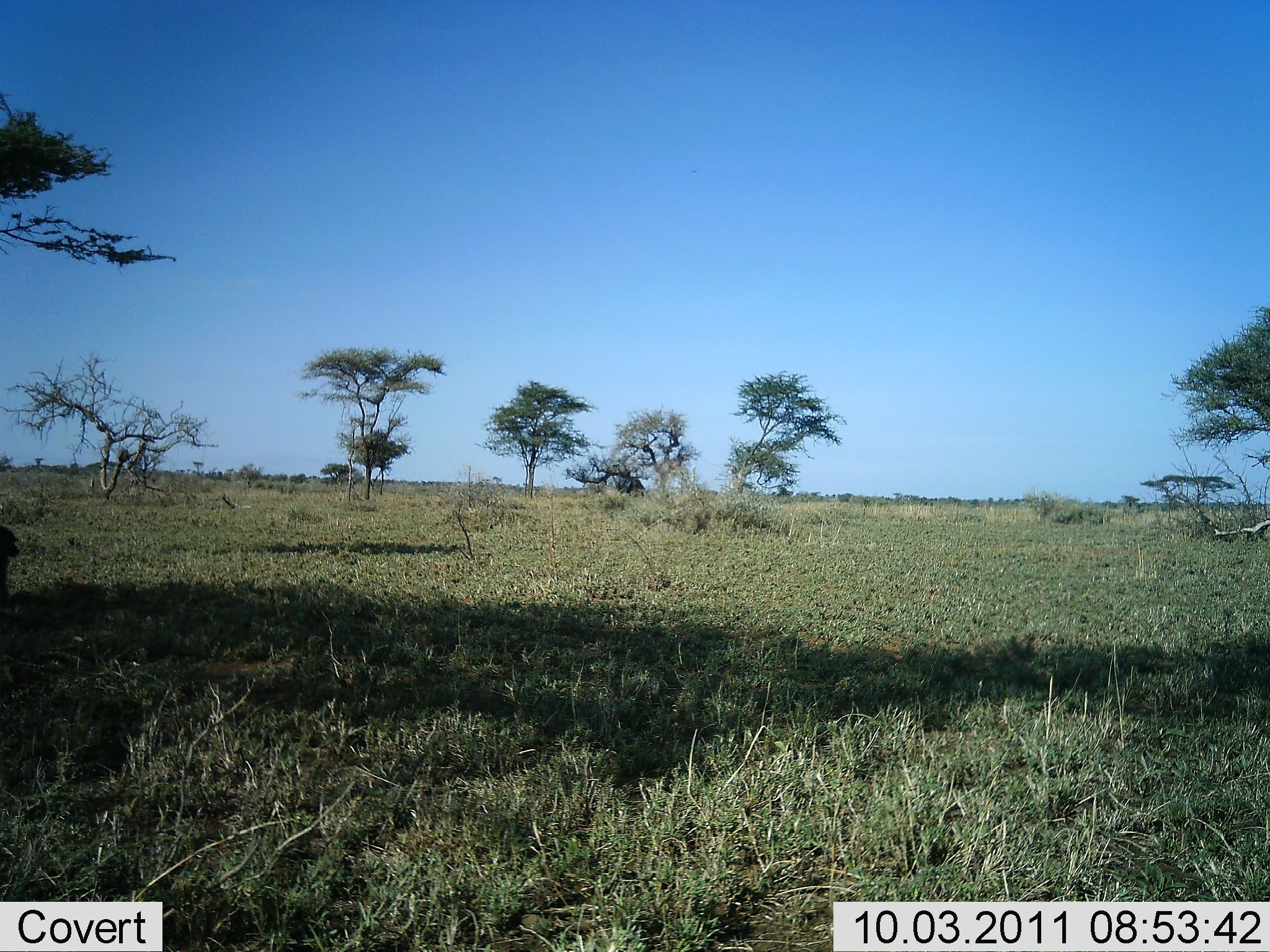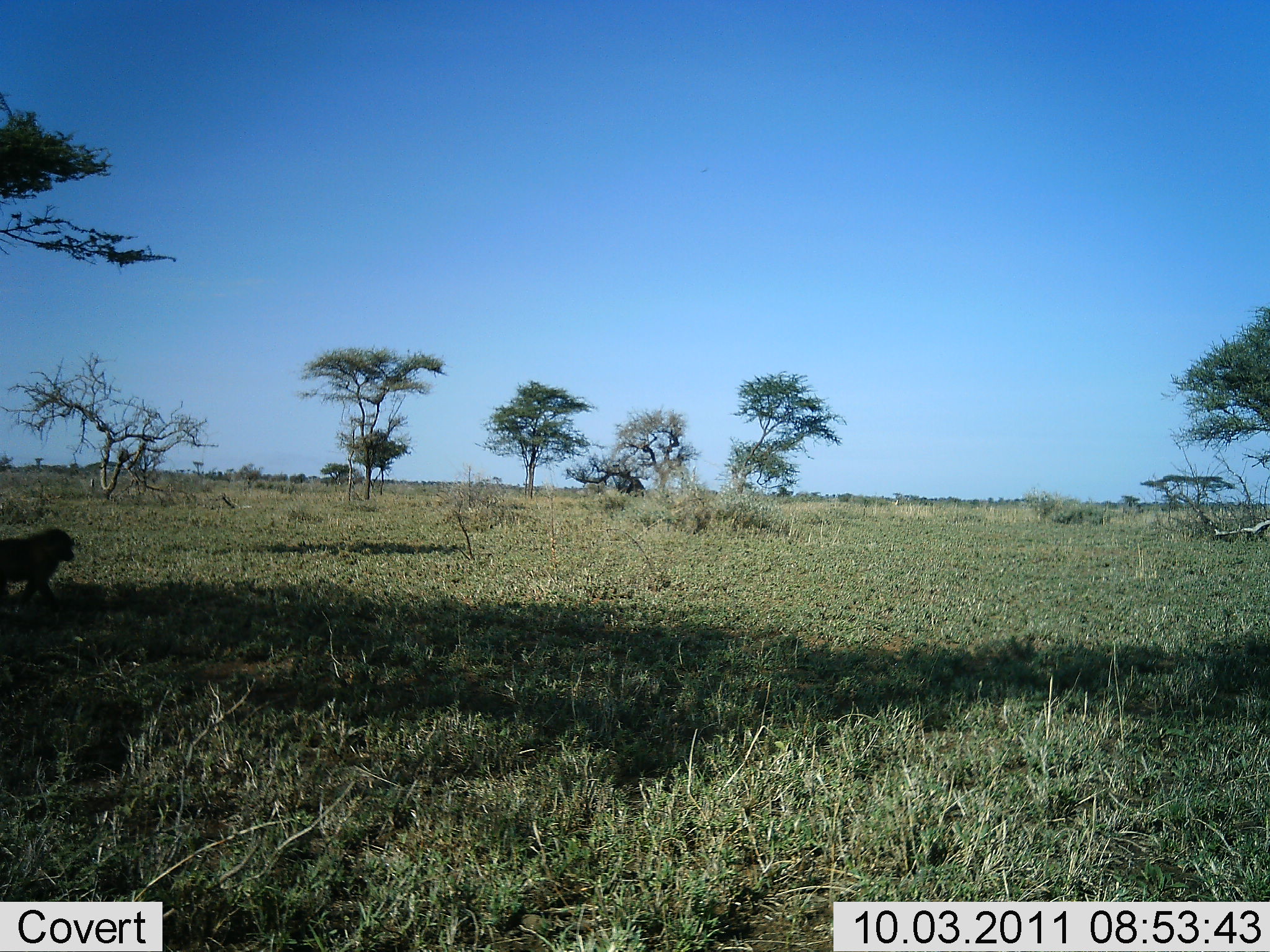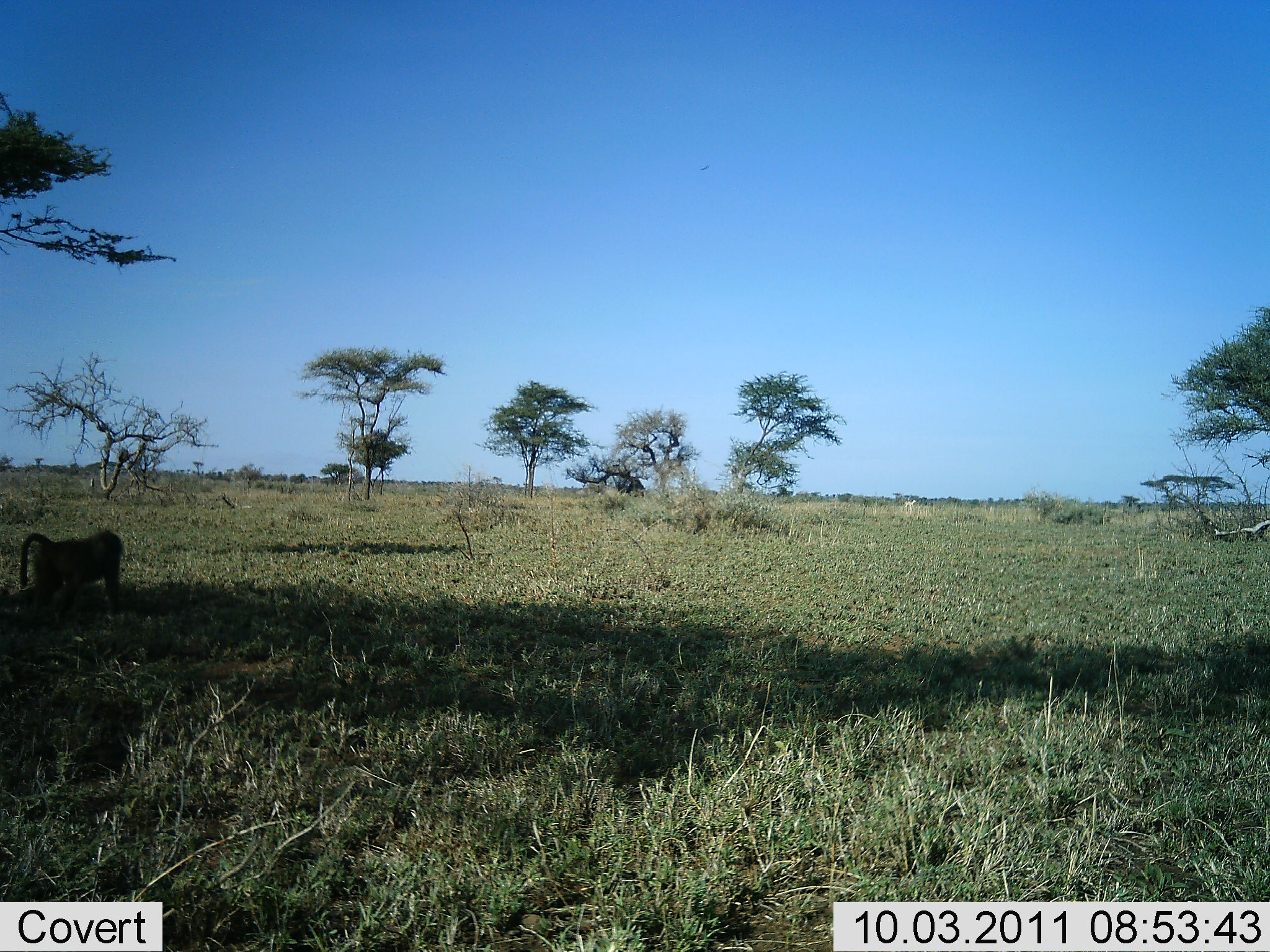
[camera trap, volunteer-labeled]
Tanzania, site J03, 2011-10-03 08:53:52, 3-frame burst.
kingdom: Animalia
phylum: Chordata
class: Mammalia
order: Primates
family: Cercopithecidae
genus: Papio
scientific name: Papio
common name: baboon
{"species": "baboon (Papio)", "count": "1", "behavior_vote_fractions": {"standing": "0%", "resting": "0%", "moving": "100%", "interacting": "0%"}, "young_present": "0%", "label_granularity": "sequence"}